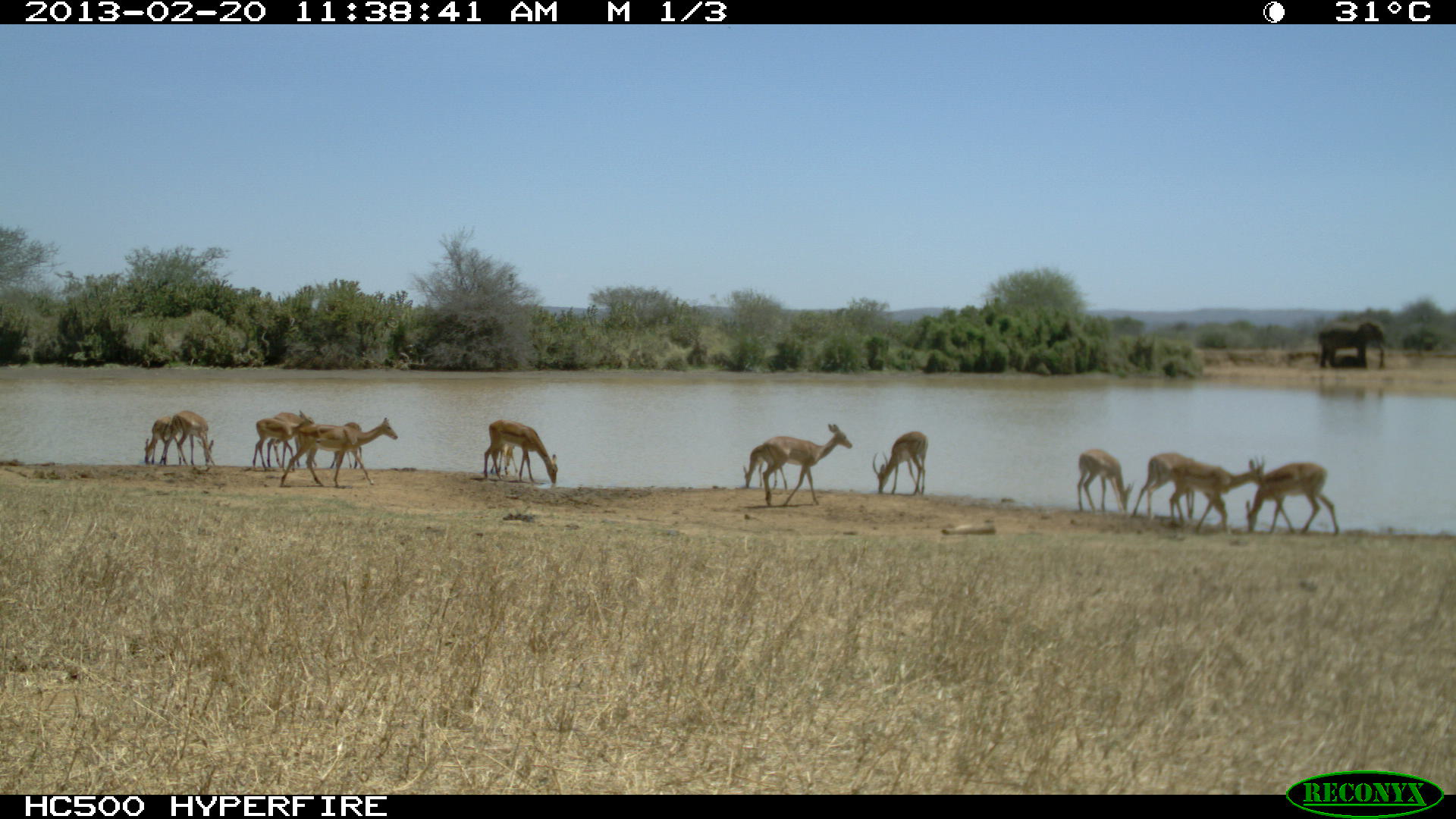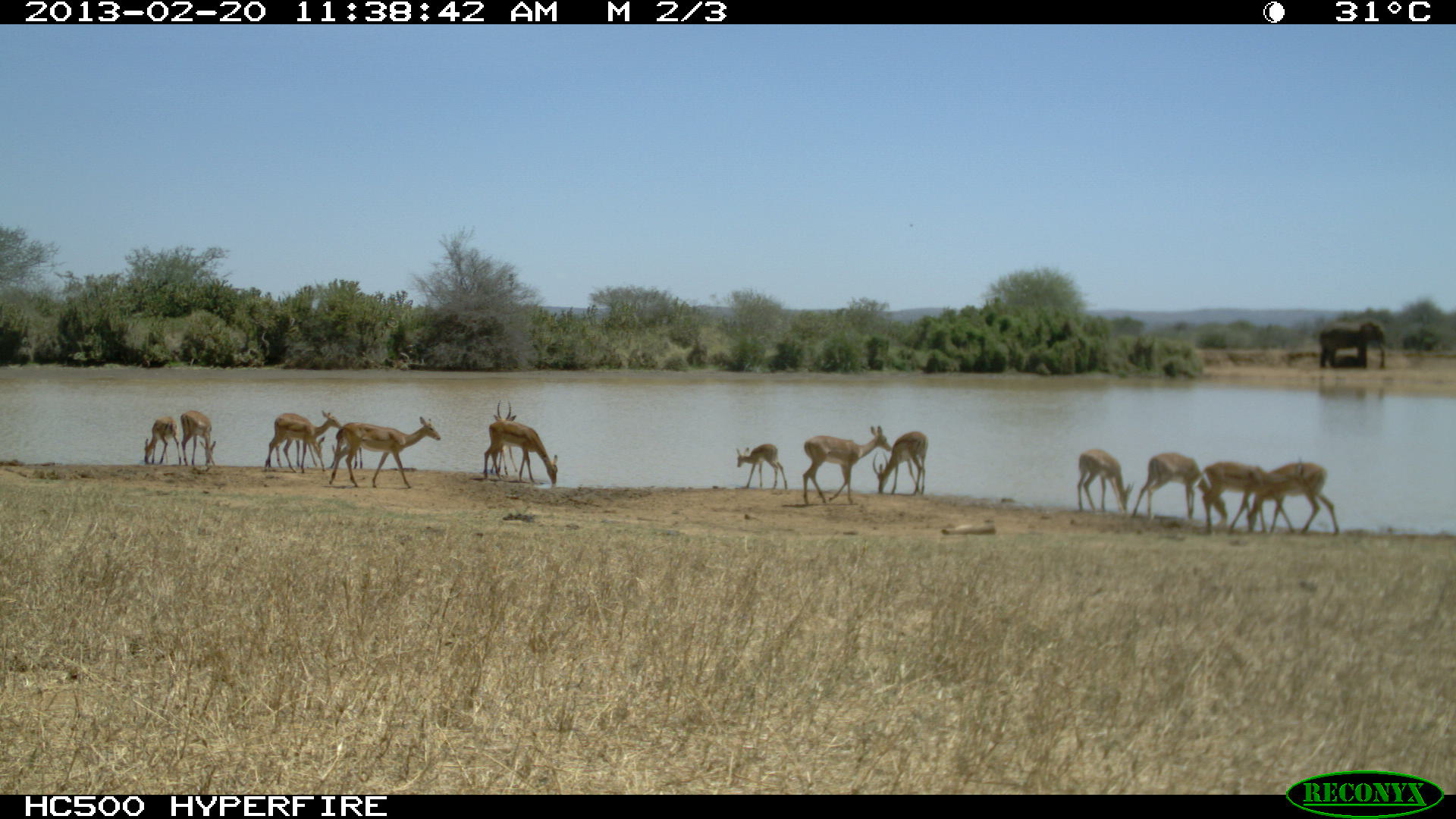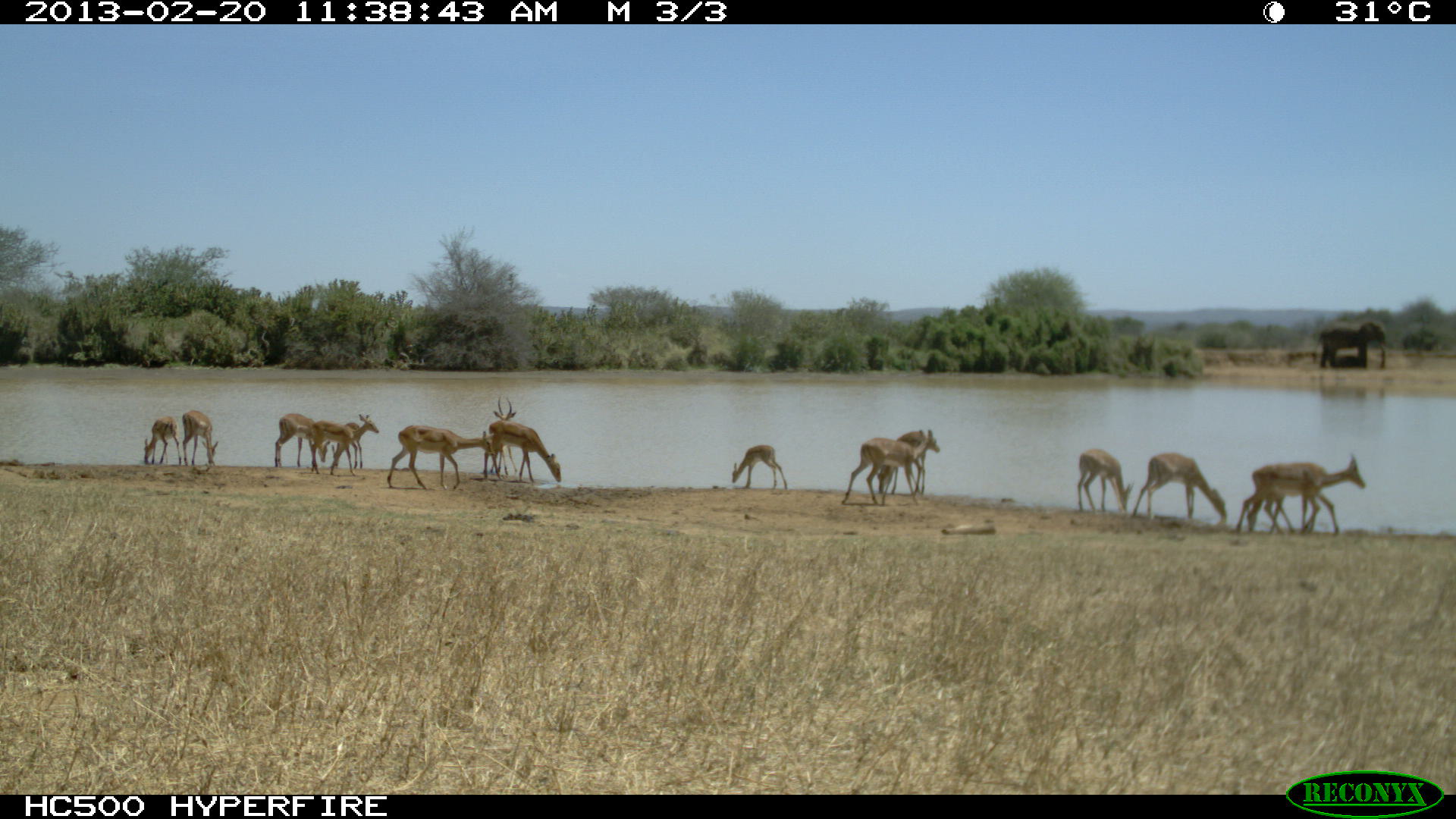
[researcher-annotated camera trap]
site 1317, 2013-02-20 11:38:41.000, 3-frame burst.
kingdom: Animalia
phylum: Chordata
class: Mammalia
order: Artiodactyla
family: Bovidae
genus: Aepyceros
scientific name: Aepyceros melampus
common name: impala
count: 14